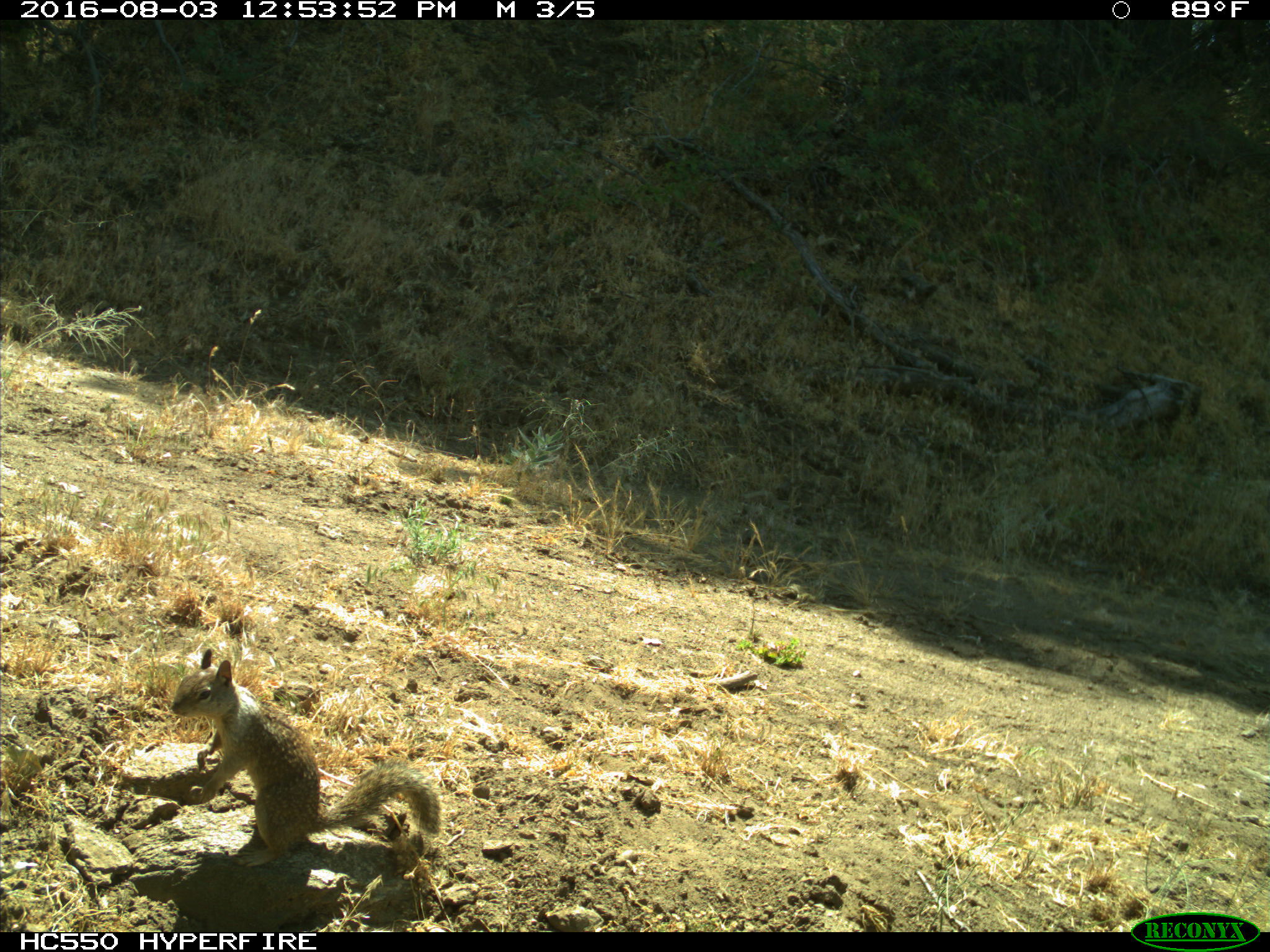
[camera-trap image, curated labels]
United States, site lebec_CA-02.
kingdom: Animalia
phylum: Chordata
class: Mammalia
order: Rodentia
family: Sciuridae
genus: Otospermophilus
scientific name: Otospermophilus beecheyi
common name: california ground squirrel